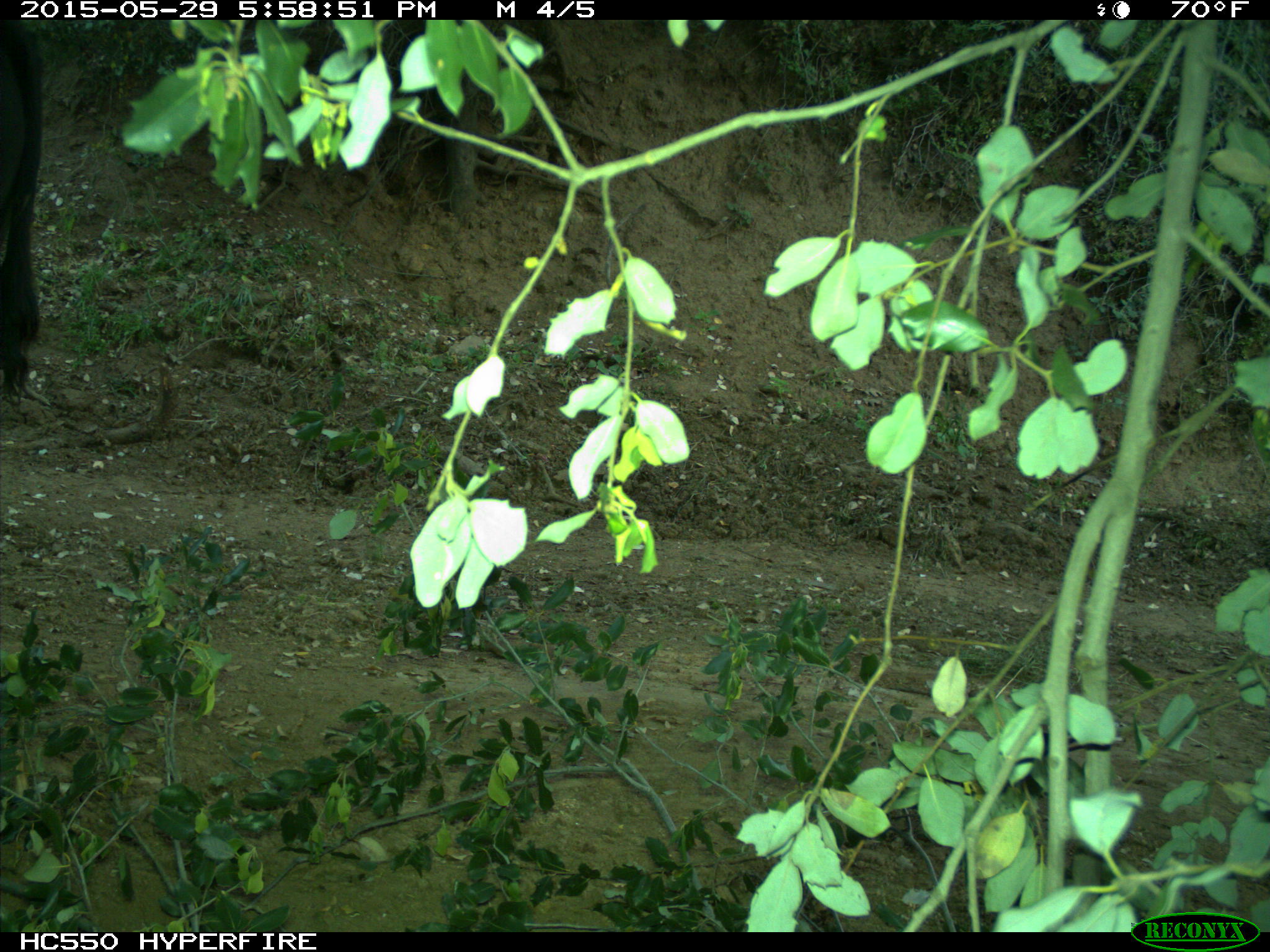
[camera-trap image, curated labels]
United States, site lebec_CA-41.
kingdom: Animalia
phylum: Chordata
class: Mammalia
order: Artiodactyla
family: Bovidae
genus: Bos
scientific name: Bos taurus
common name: domestic cow